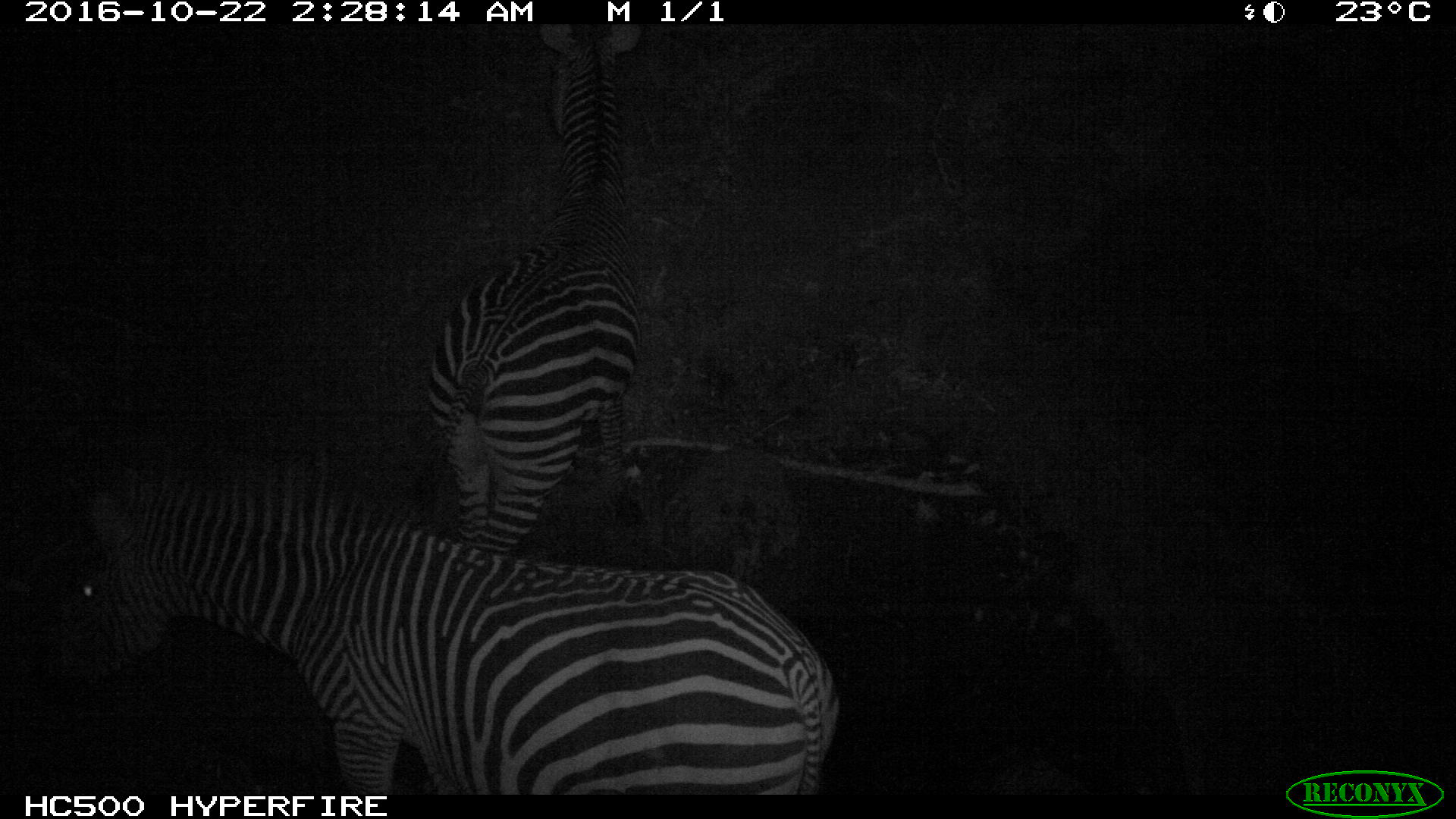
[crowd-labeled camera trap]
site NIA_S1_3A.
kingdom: Animalia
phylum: Chordata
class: Mammalia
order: Perissodactyla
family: Equidae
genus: Equus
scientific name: Equus quagga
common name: plains zebra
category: zebraplains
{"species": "zebraplains (plains zebra) (Equus quagga)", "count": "2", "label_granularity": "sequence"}